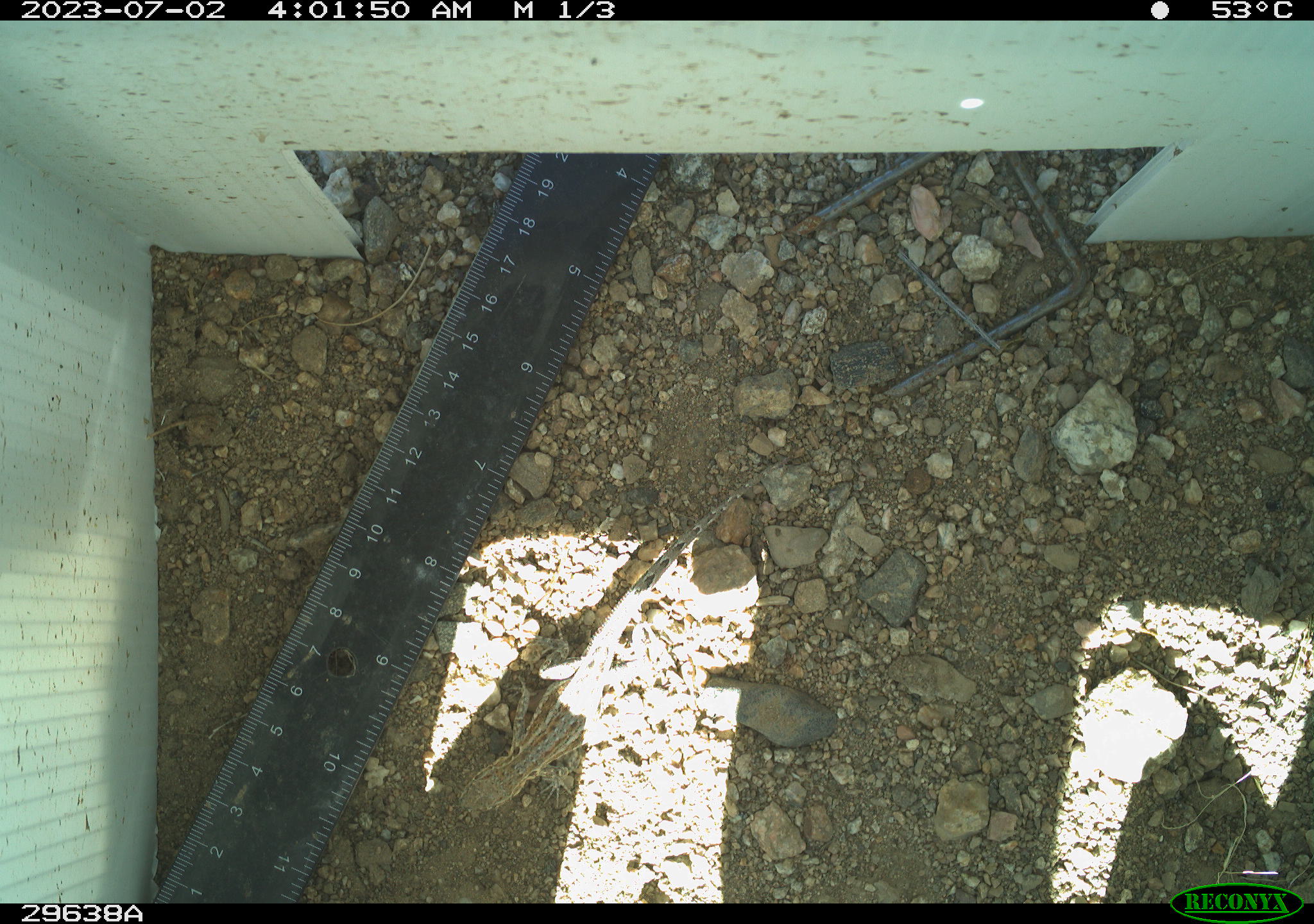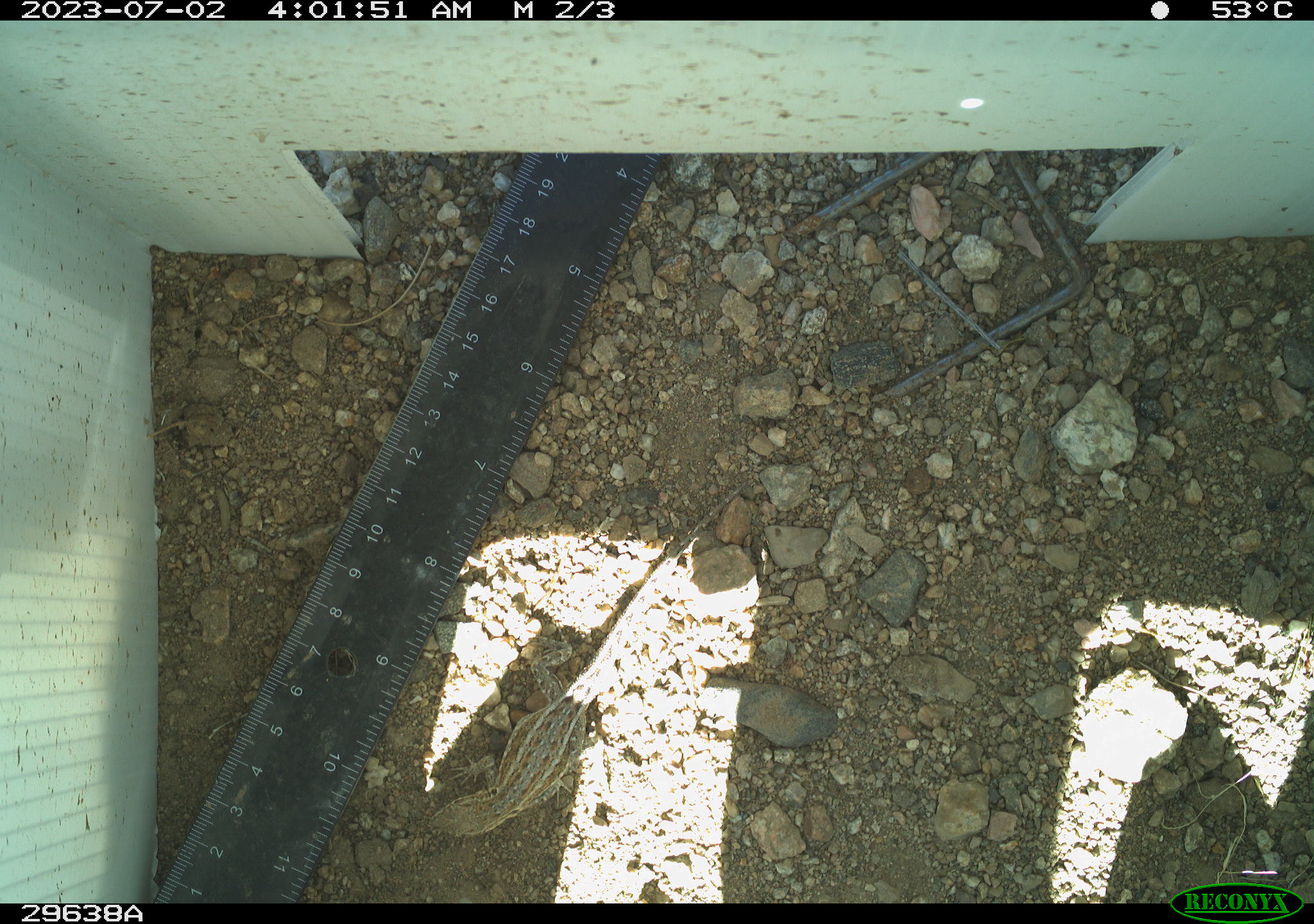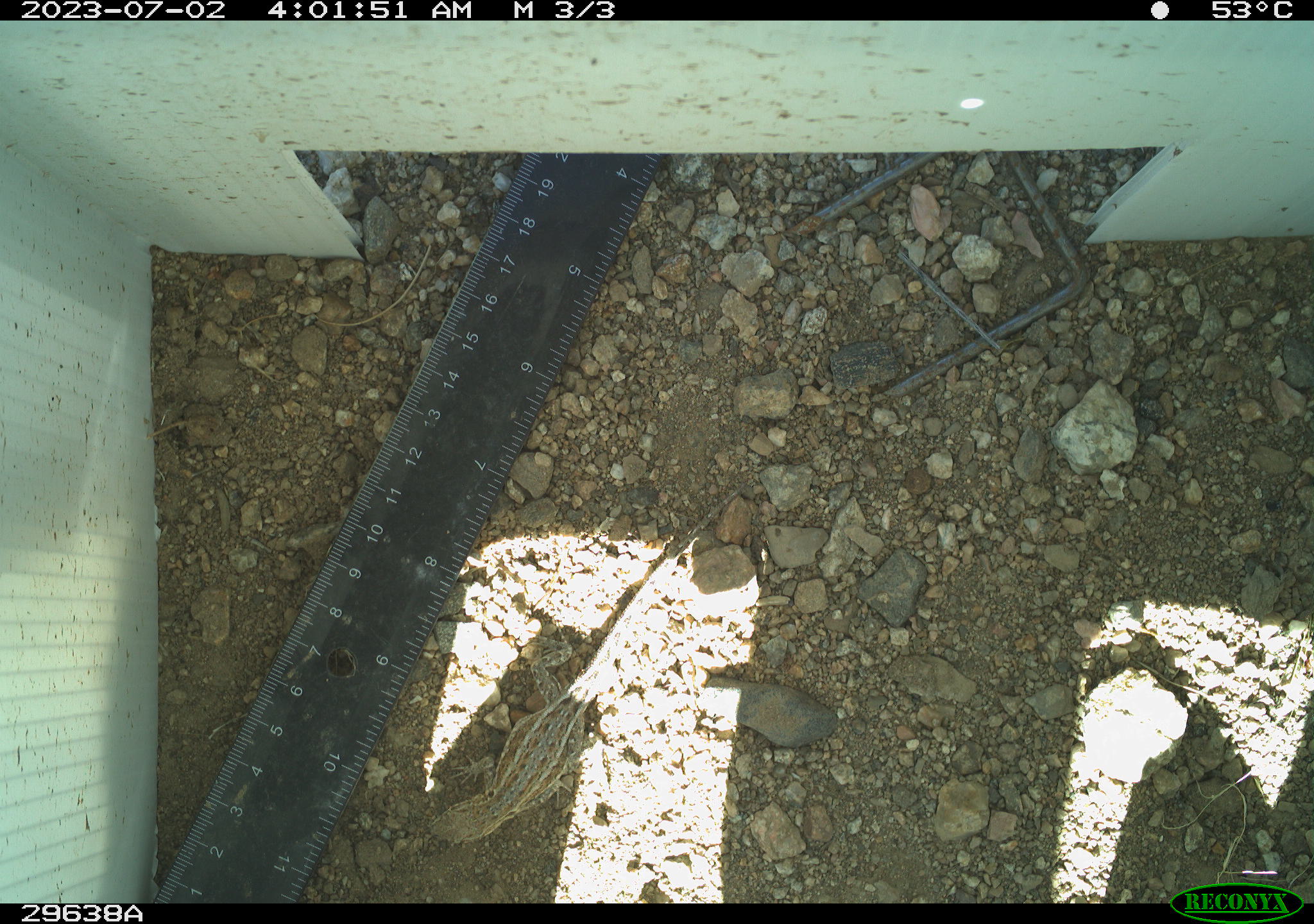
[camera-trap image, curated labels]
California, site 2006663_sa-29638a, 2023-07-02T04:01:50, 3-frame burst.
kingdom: Animalia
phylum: Chordata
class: Reptilia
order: Squamata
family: Phrynosomatidae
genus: Sceloporus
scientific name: Sceloporus graciosus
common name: common sagebrush lizard